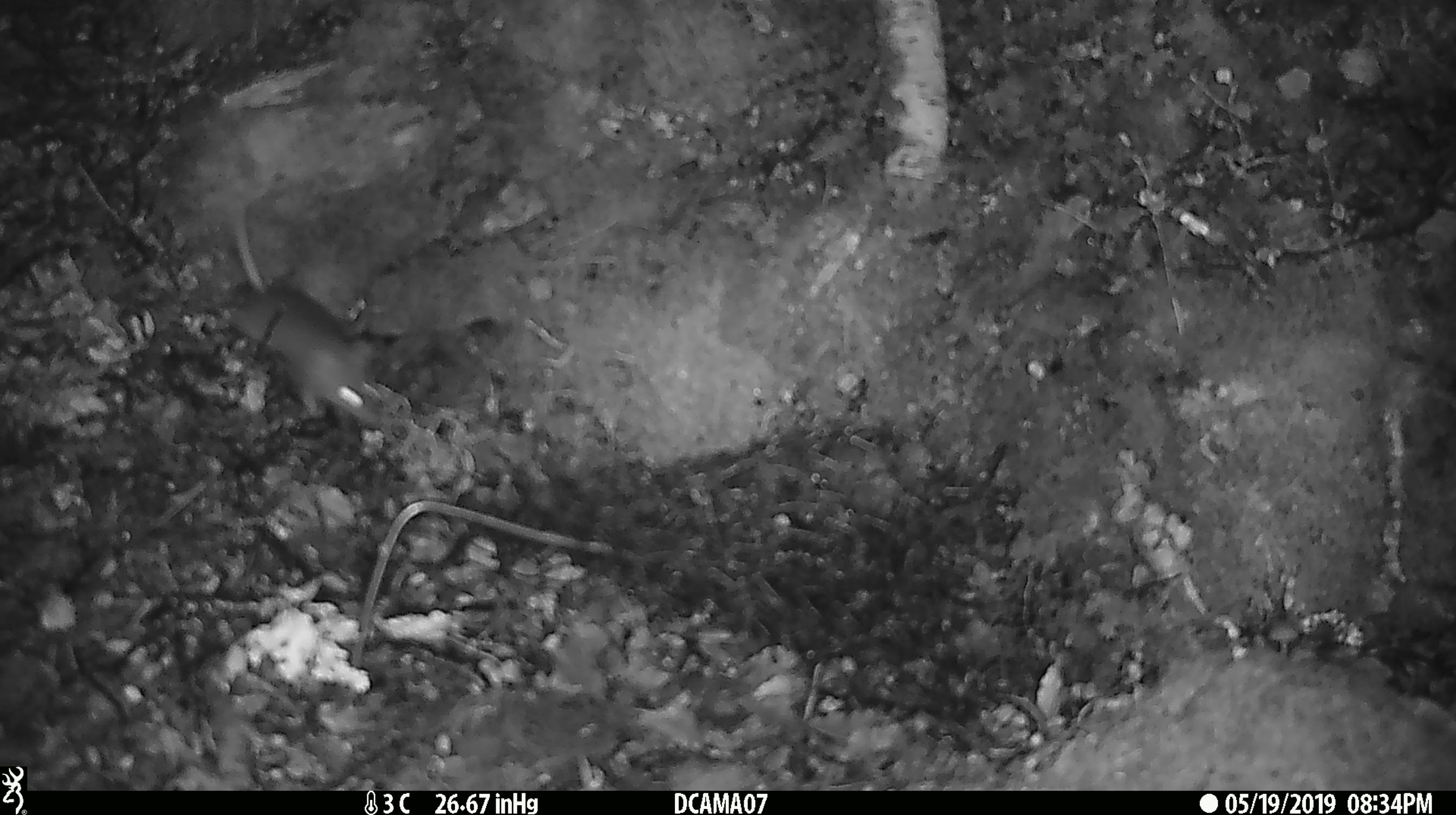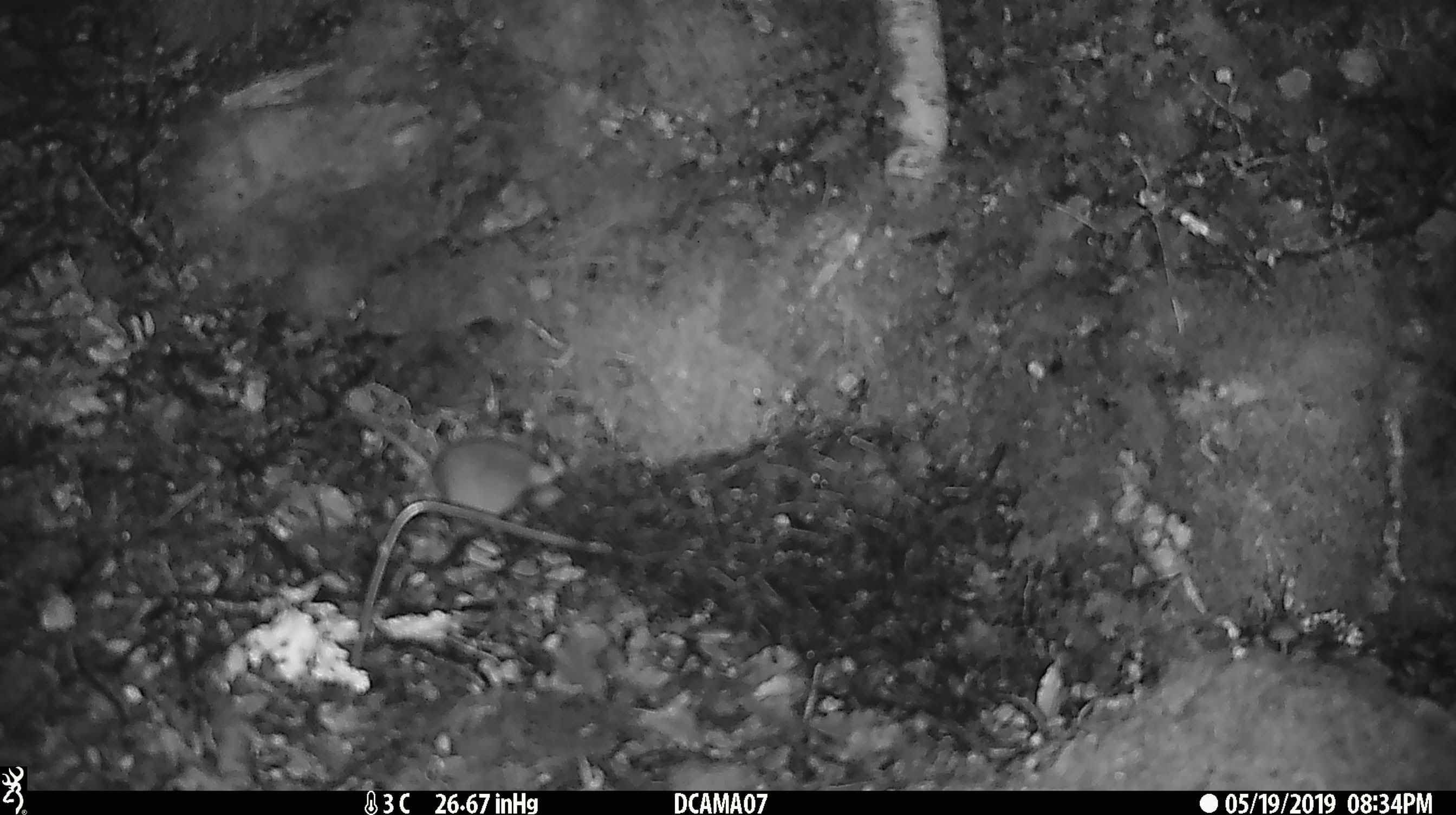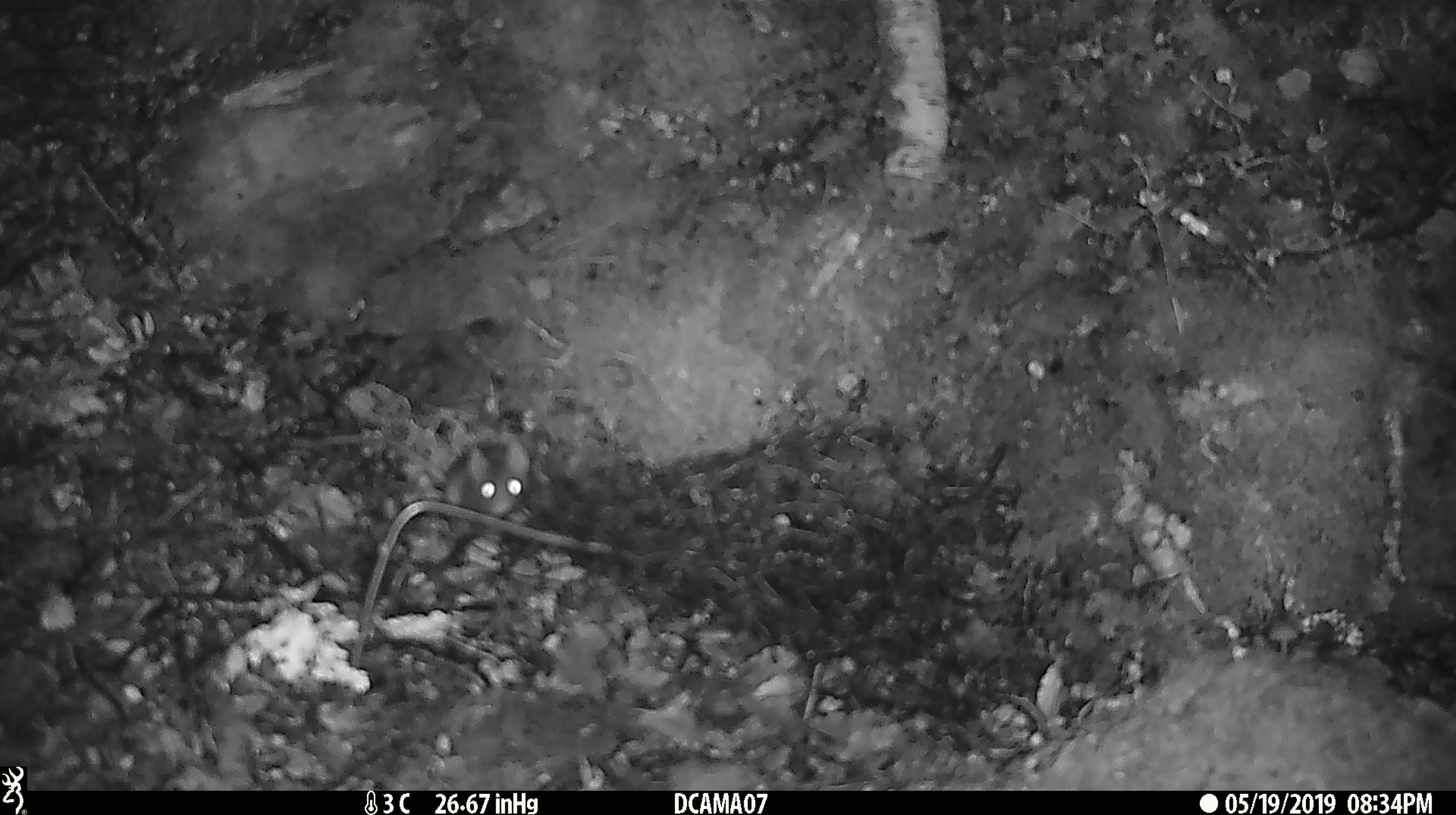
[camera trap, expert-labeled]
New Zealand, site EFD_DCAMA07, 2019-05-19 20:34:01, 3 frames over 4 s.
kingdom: Animalia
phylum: Chordata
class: Mammalia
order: Rodentia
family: Muridae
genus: Mus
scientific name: Mus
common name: mouse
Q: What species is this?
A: Mouse (Mus).